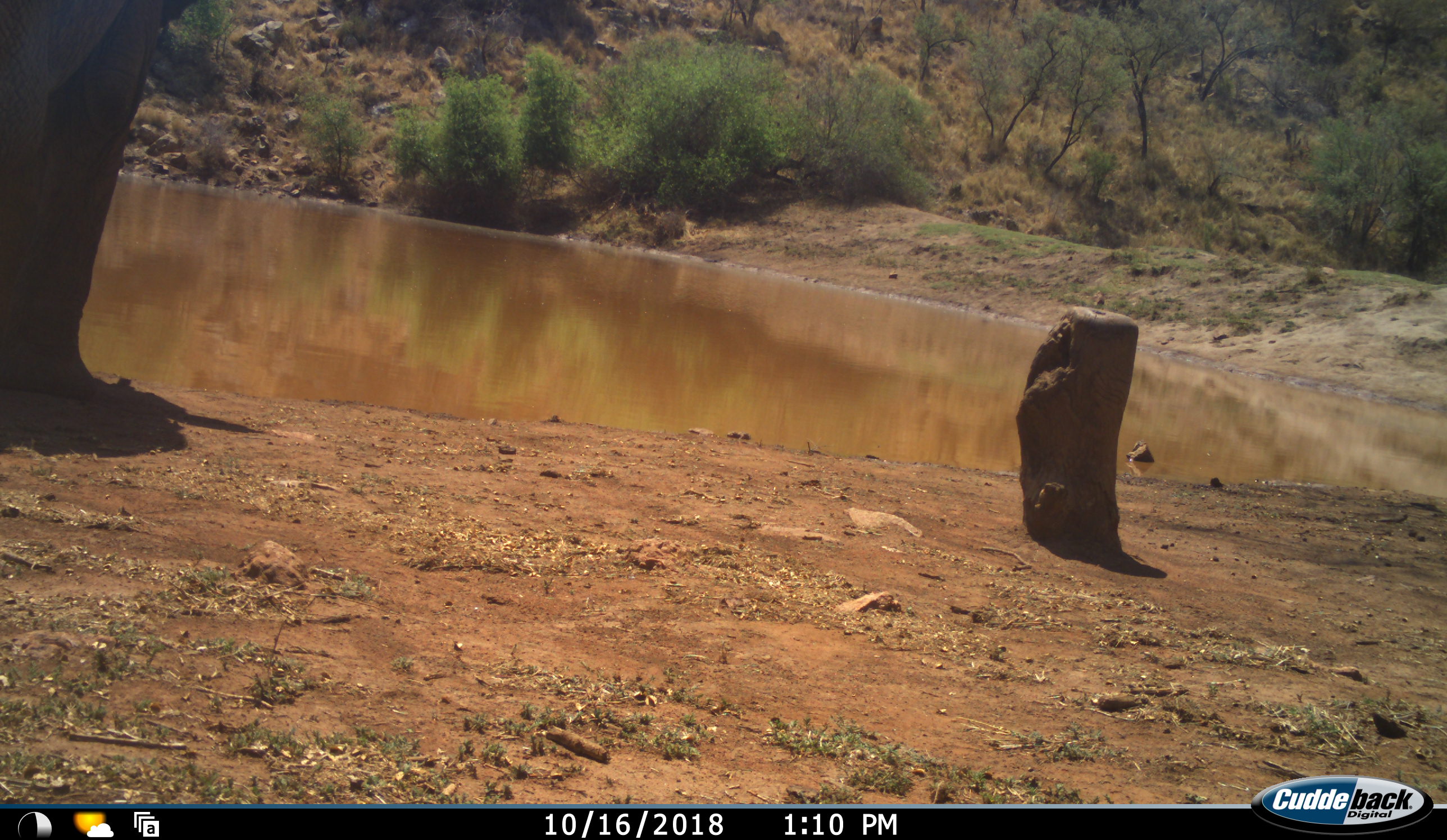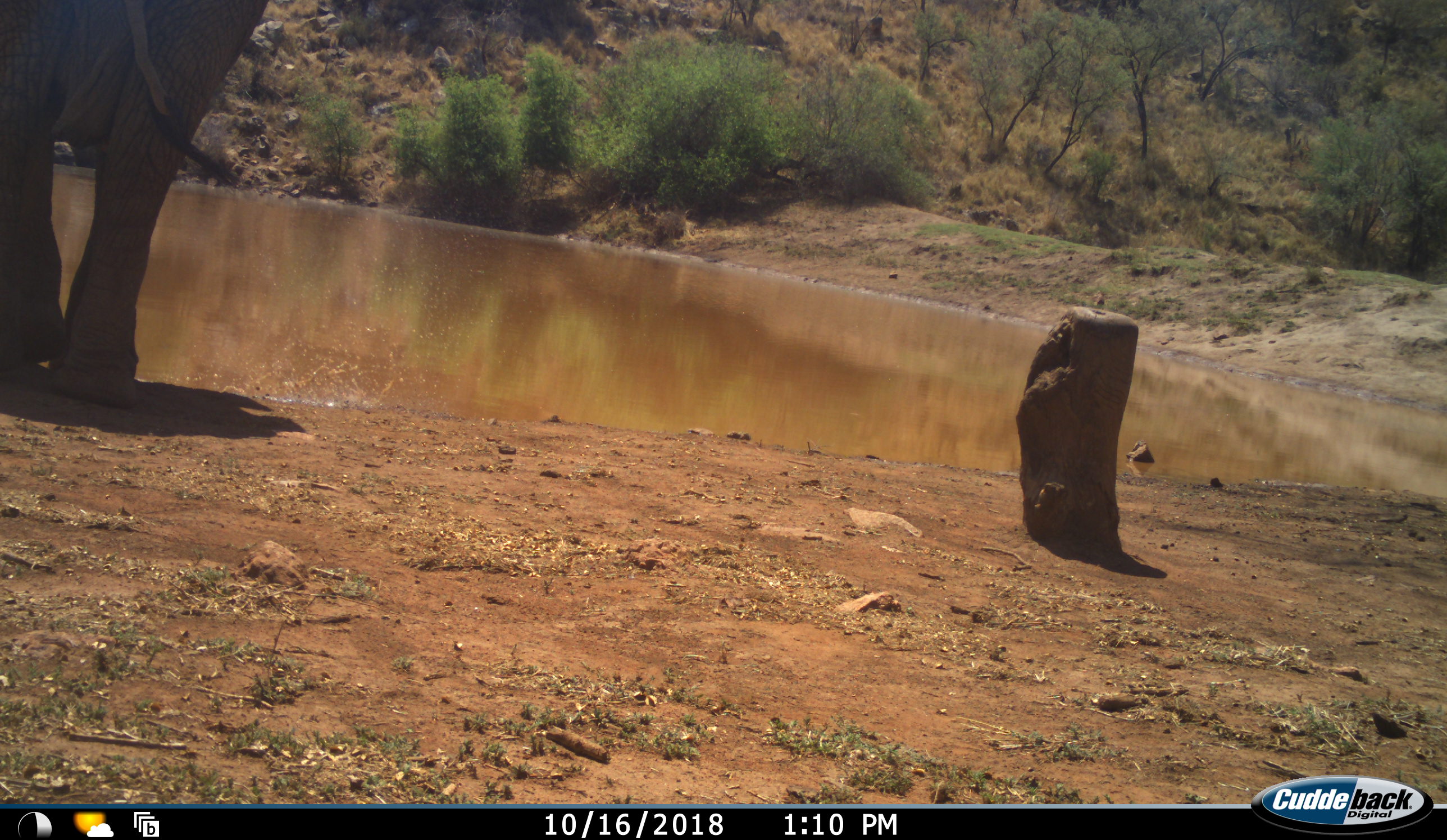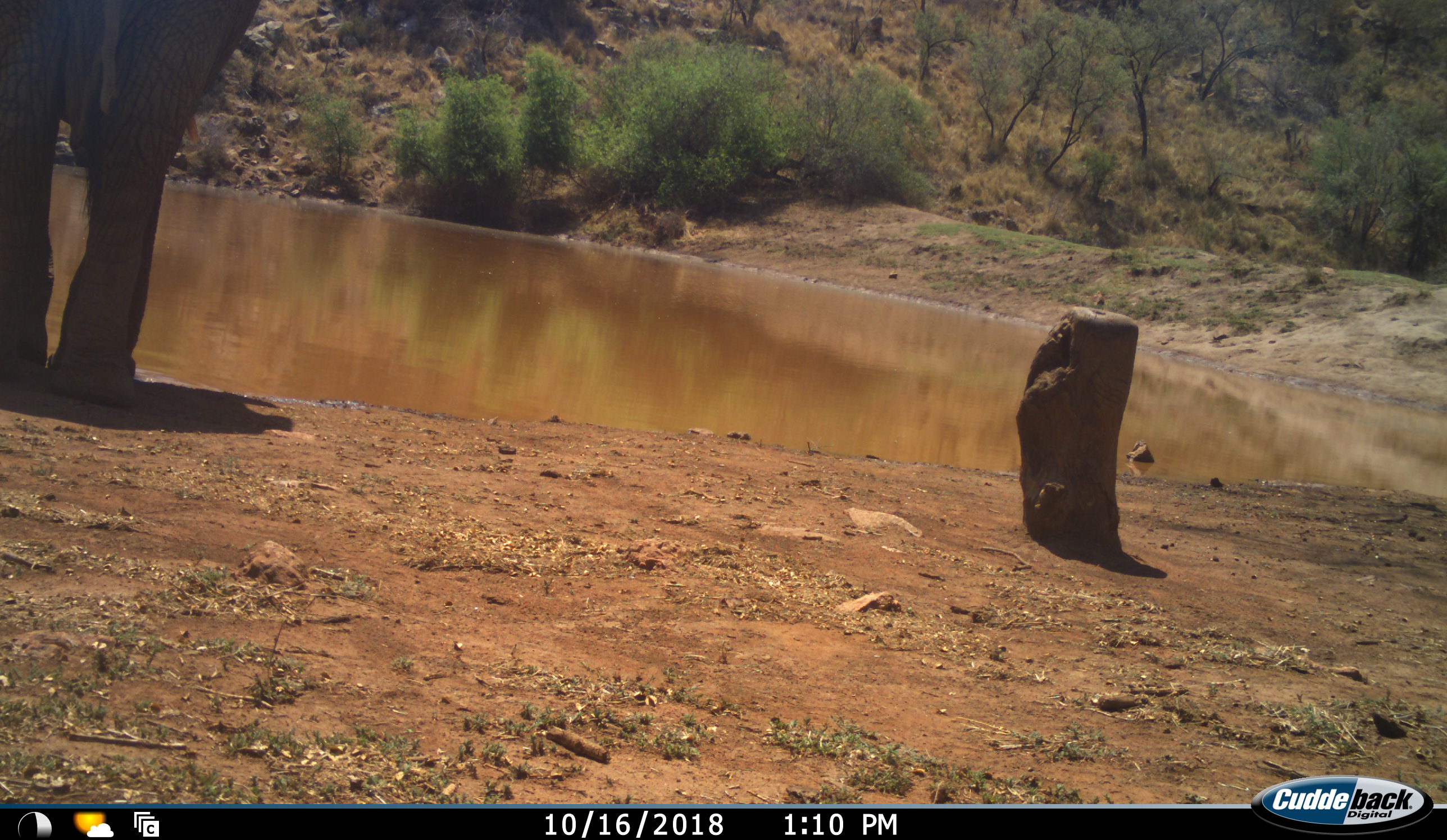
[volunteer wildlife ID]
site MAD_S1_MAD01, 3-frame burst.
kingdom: Animalia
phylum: Chordata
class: Mammalia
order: Proboscidea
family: Elephantidae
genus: Loxodonta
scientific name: Loxodonta africana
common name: african bush elephant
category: elephant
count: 1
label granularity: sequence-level